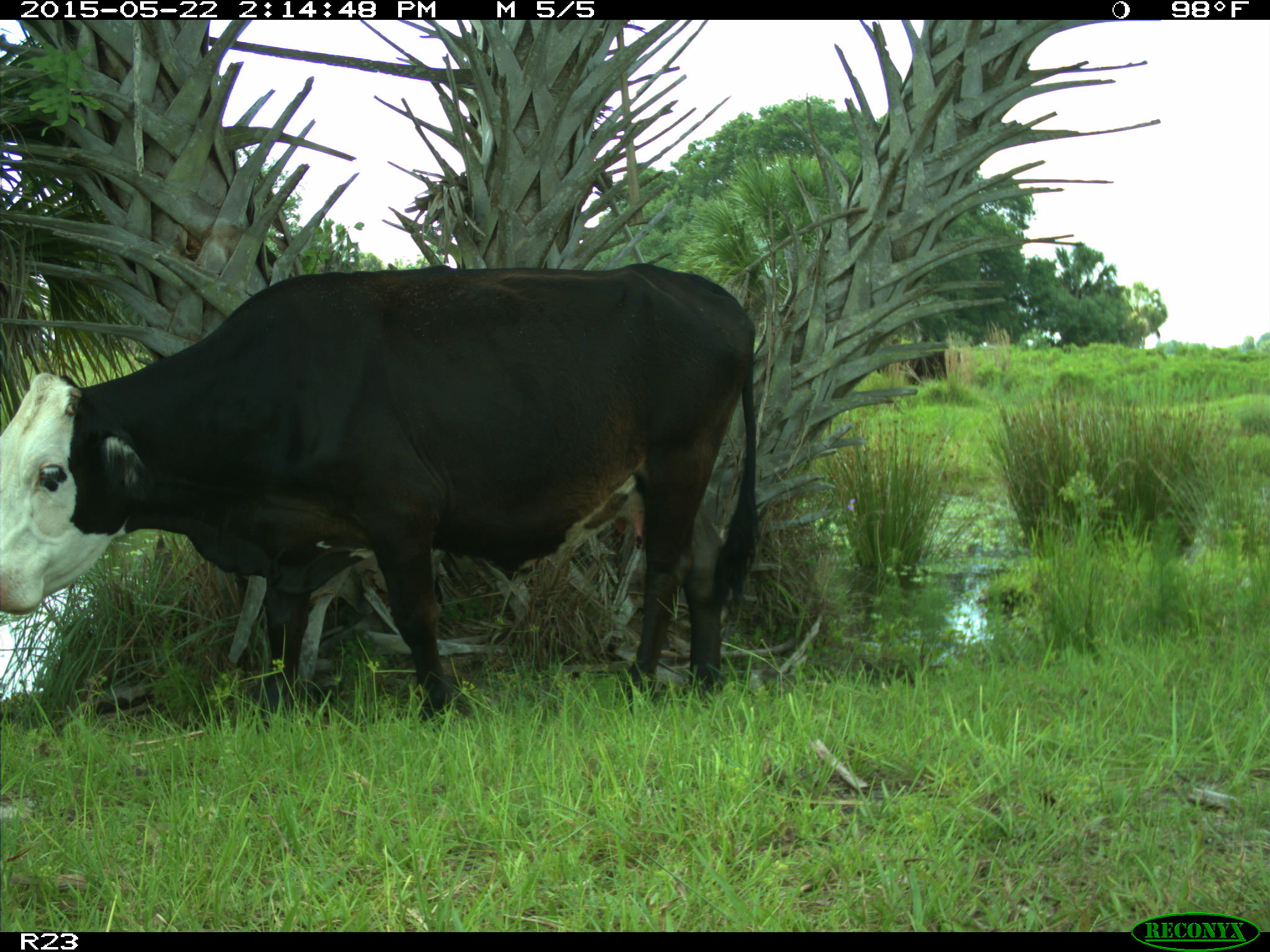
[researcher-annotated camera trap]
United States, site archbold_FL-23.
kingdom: Animalia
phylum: Chordata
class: Mammalia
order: Artiodactyla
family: Bovidae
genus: Bos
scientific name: Bos taurus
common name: domestic cow